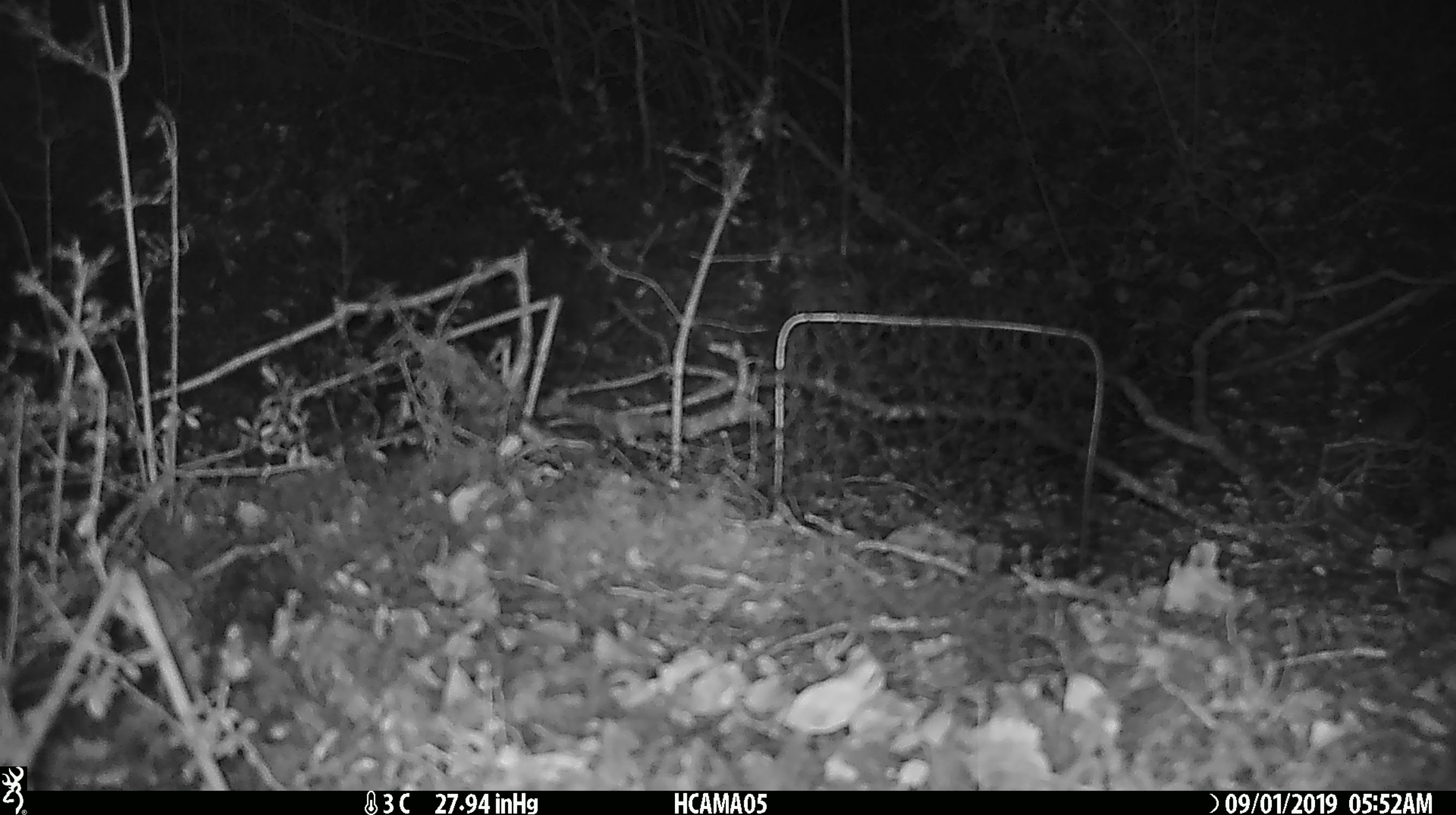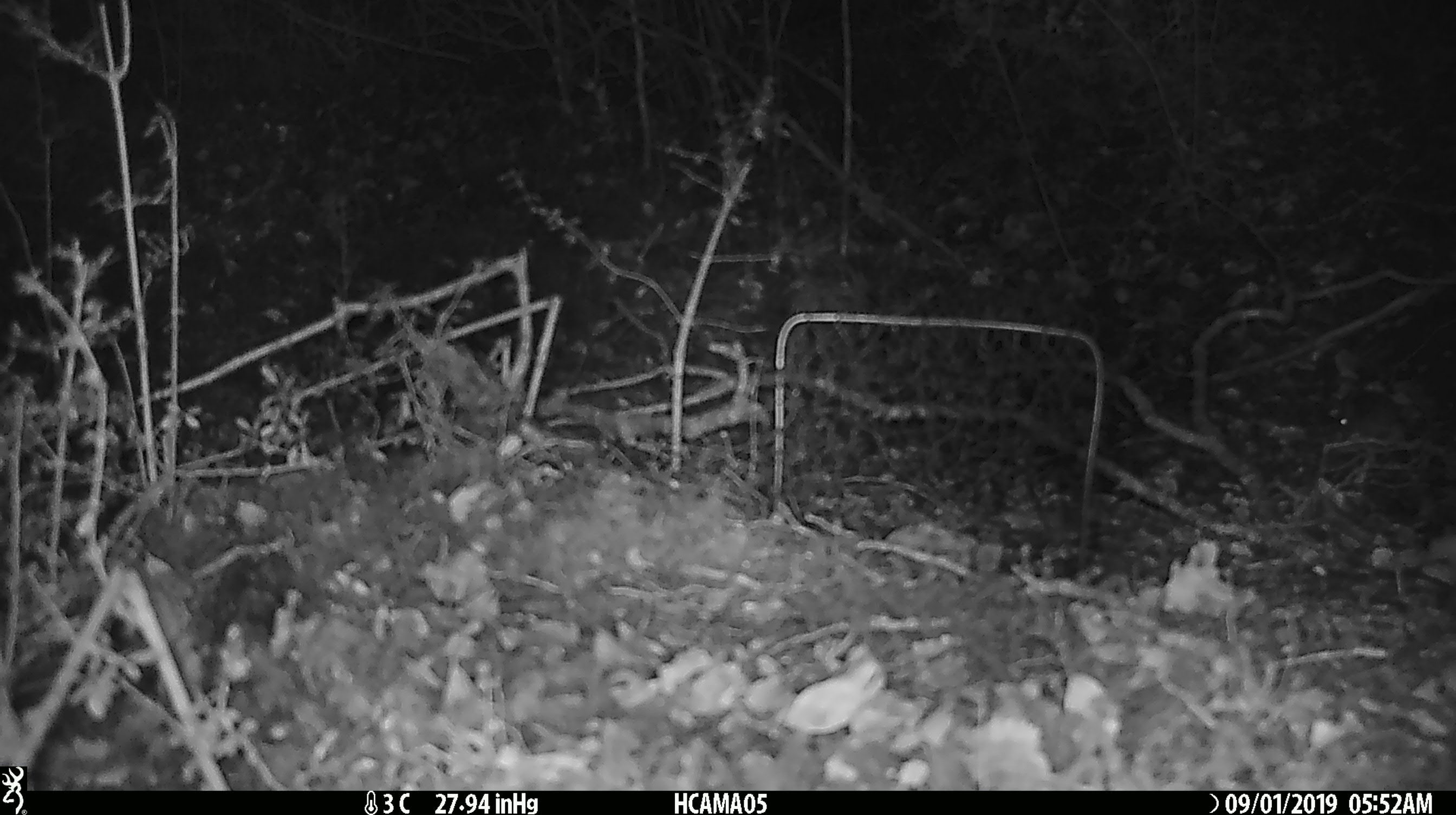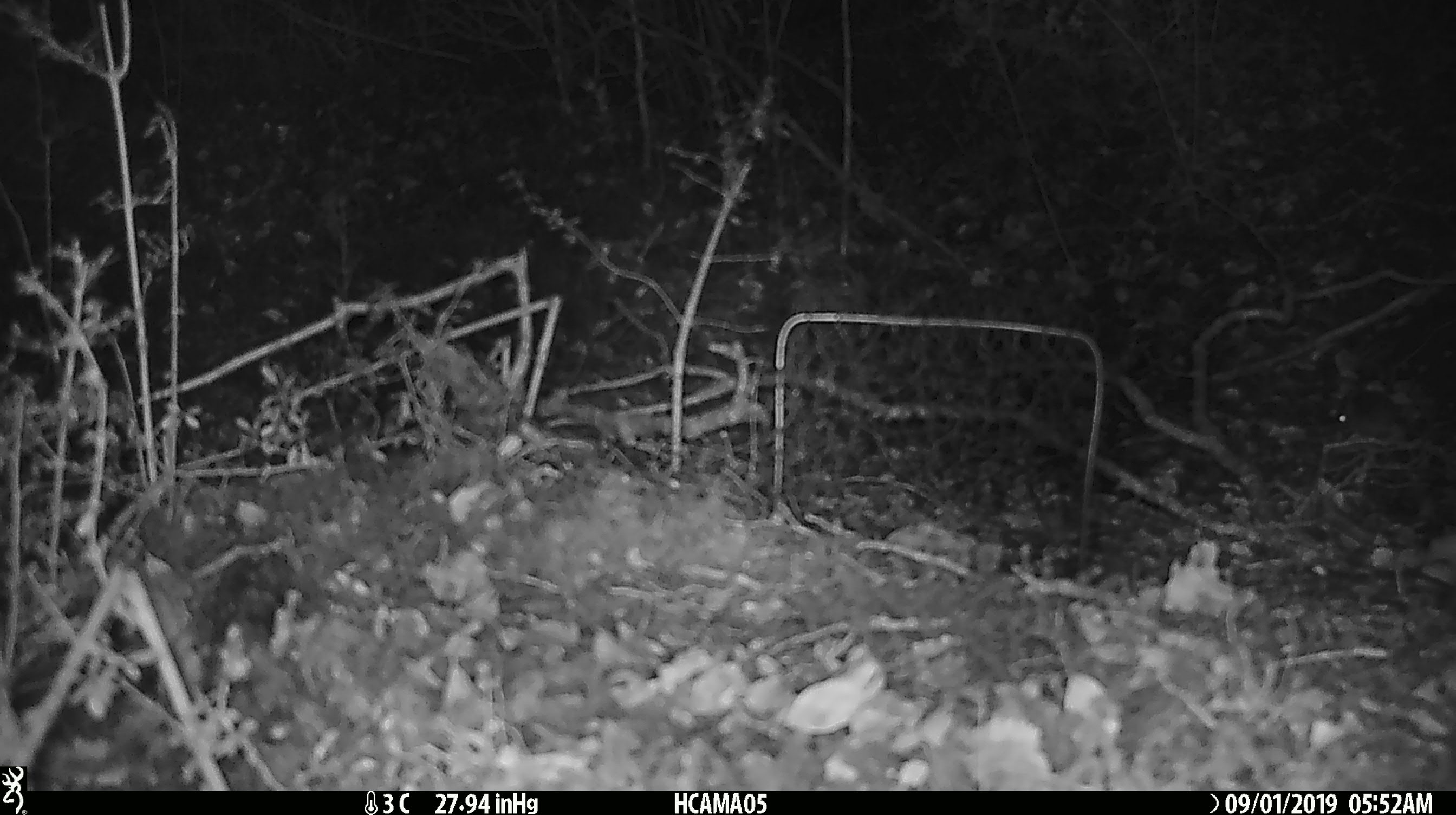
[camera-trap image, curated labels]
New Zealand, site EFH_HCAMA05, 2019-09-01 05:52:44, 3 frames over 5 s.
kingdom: Animalia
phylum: Chordata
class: Mammalia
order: Rodentia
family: Muridae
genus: Mus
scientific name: Mus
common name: mouse